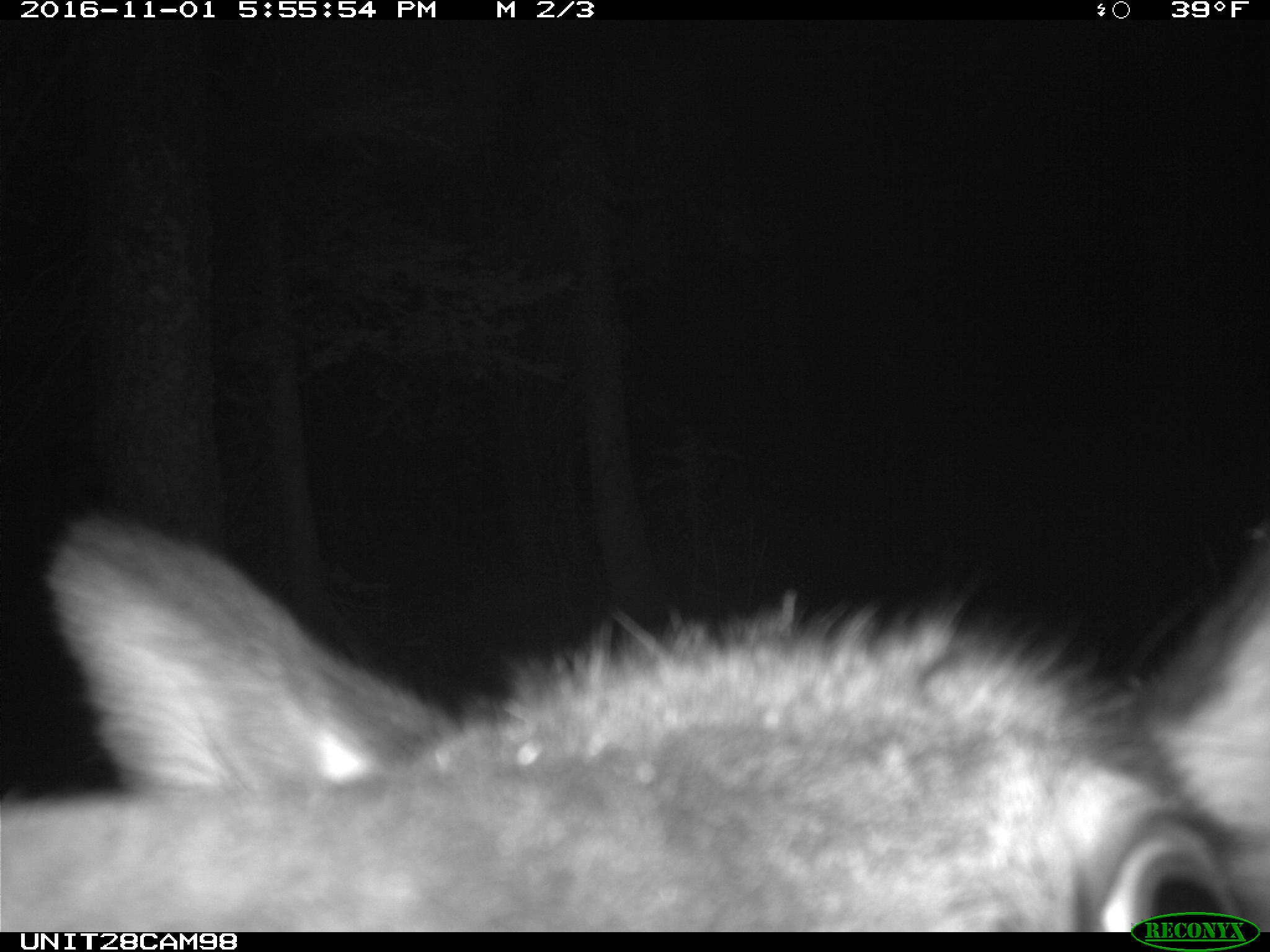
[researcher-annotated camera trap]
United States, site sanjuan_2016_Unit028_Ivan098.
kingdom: Animalia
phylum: Chordata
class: Mammalia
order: Artiodactyla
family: Cervidae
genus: Cervus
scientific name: Cervus elaphus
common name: red deer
Cervus elaphus (red deer).